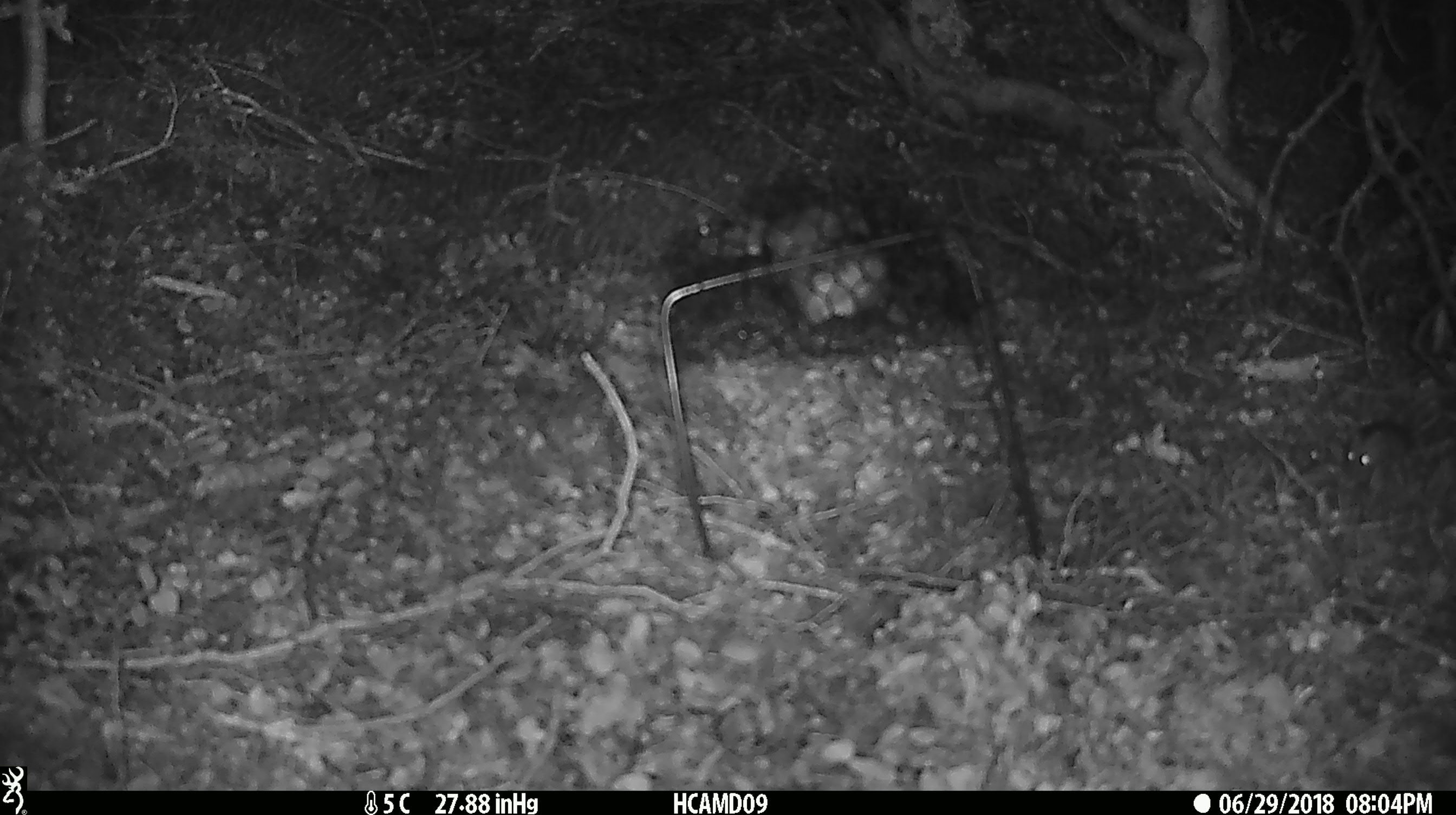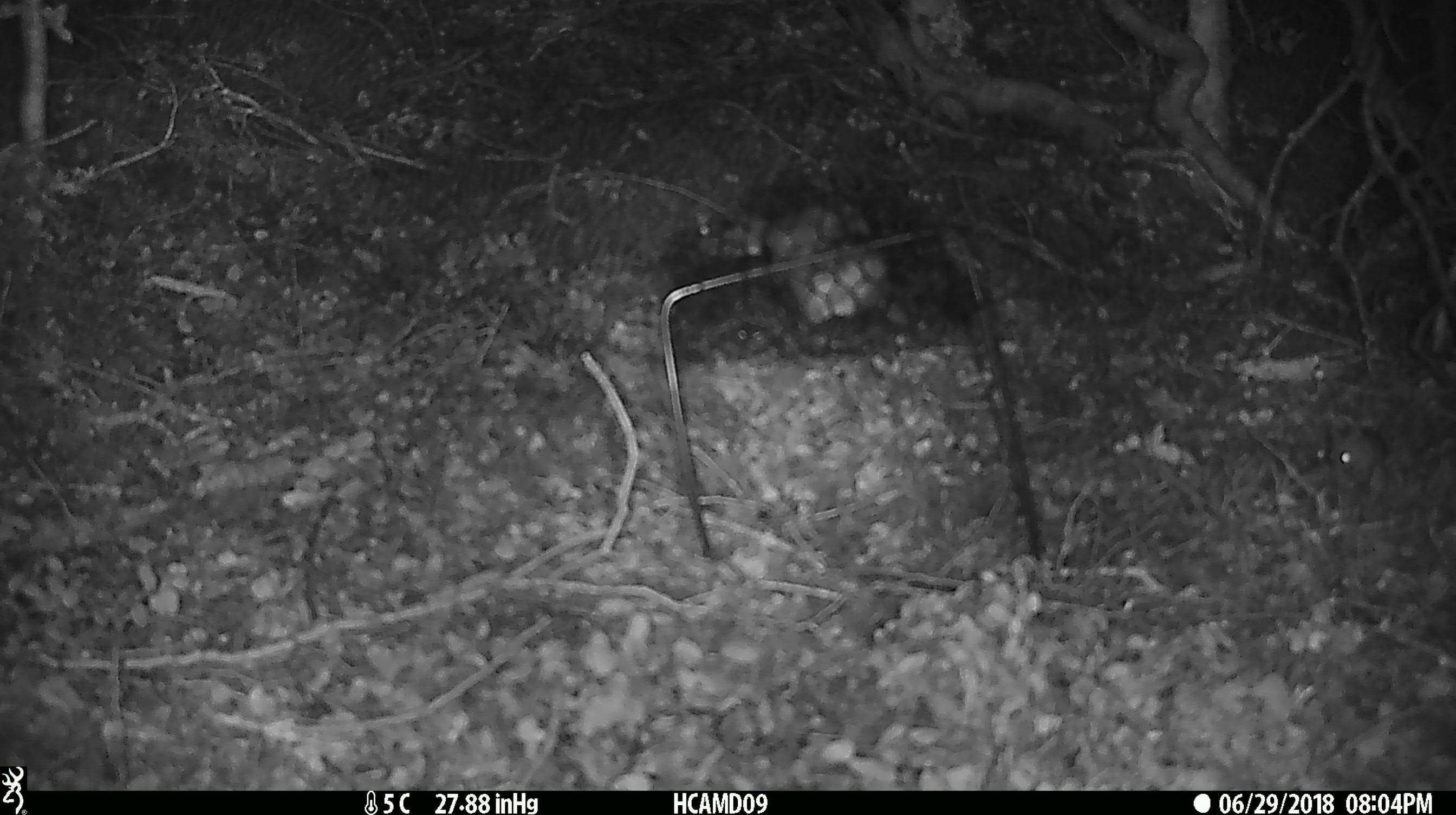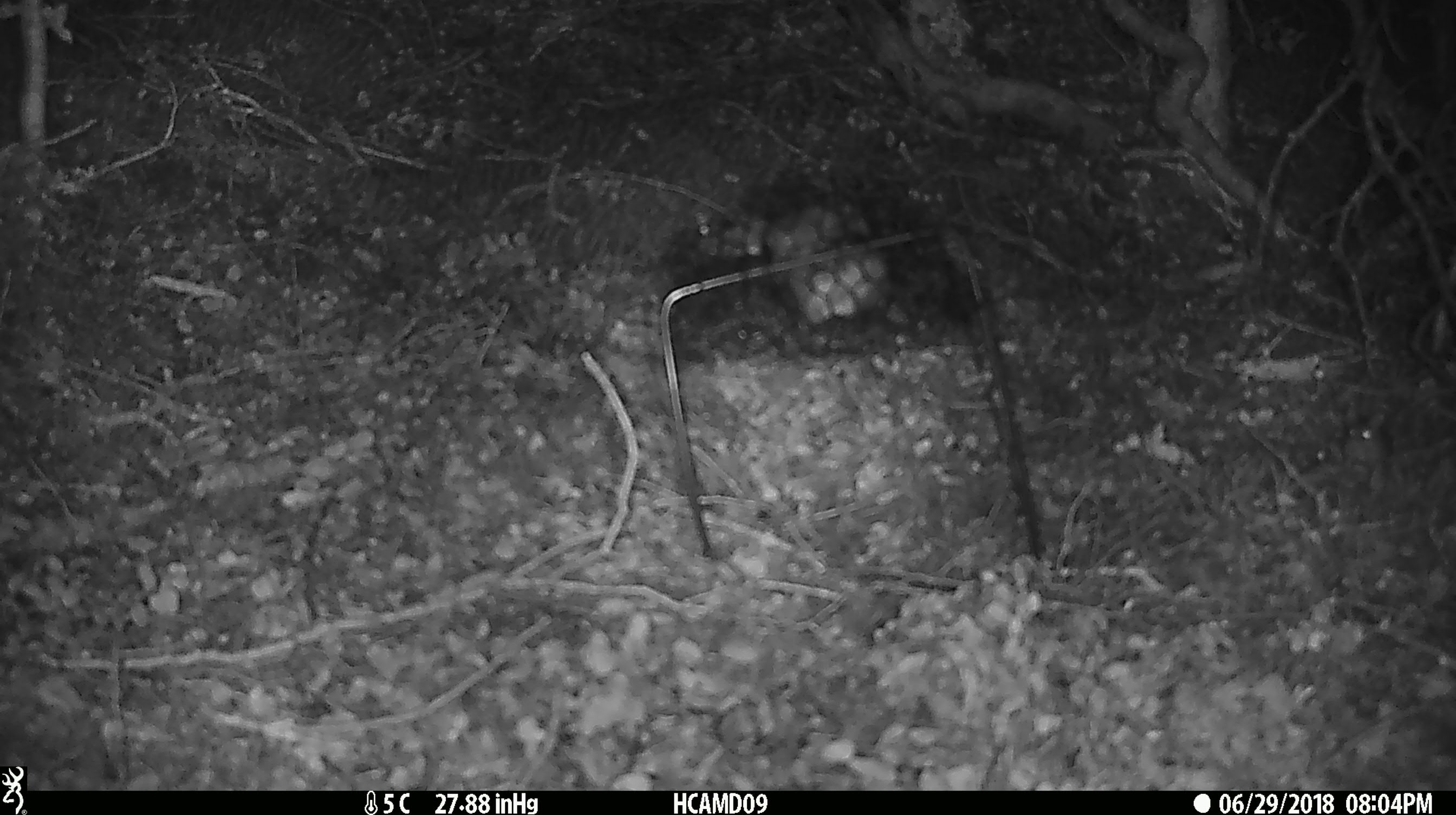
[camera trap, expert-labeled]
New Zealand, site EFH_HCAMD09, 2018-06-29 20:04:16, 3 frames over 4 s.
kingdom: Animalia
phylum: Chordata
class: Mammalia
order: Rodentia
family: Muridae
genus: Mus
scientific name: Mus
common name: mouse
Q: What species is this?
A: Mouse (Mus).